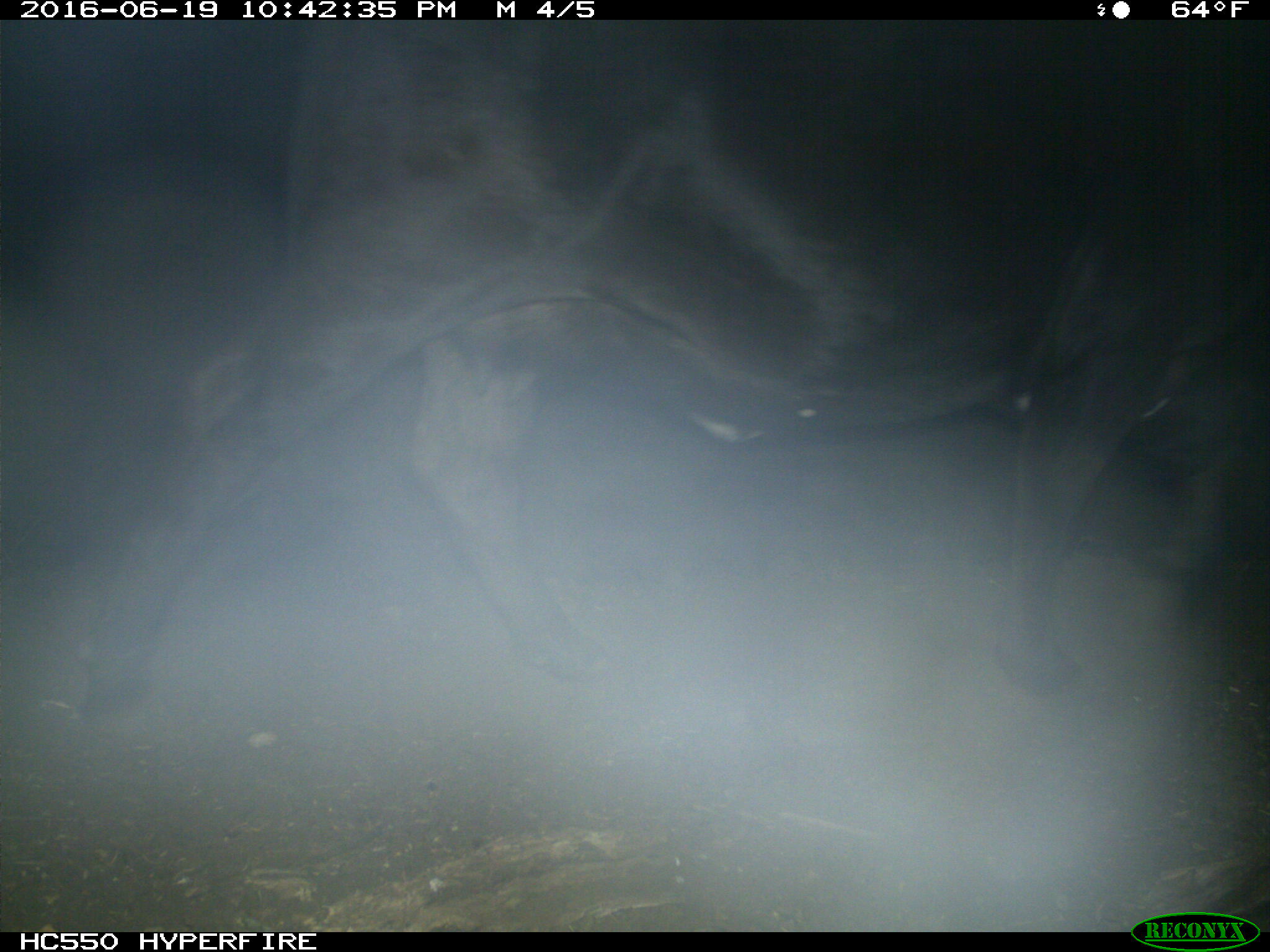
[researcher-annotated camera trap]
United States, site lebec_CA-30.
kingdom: Animalia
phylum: Chordata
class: Mammalia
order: Artiodactyla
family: Bovidae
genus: Bos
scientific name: Bos taurus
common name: domestic cow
Bos taurus (domestic cow).